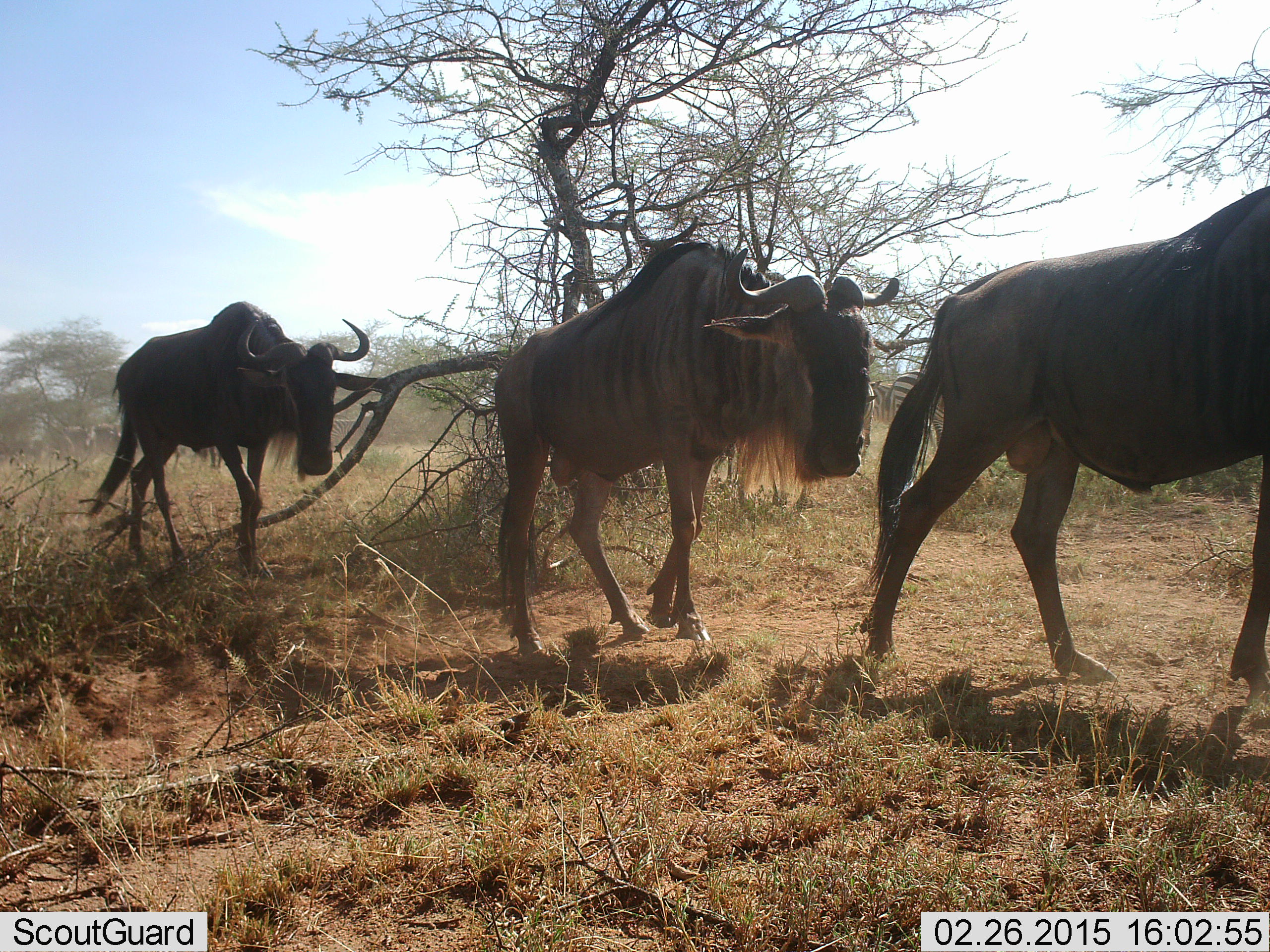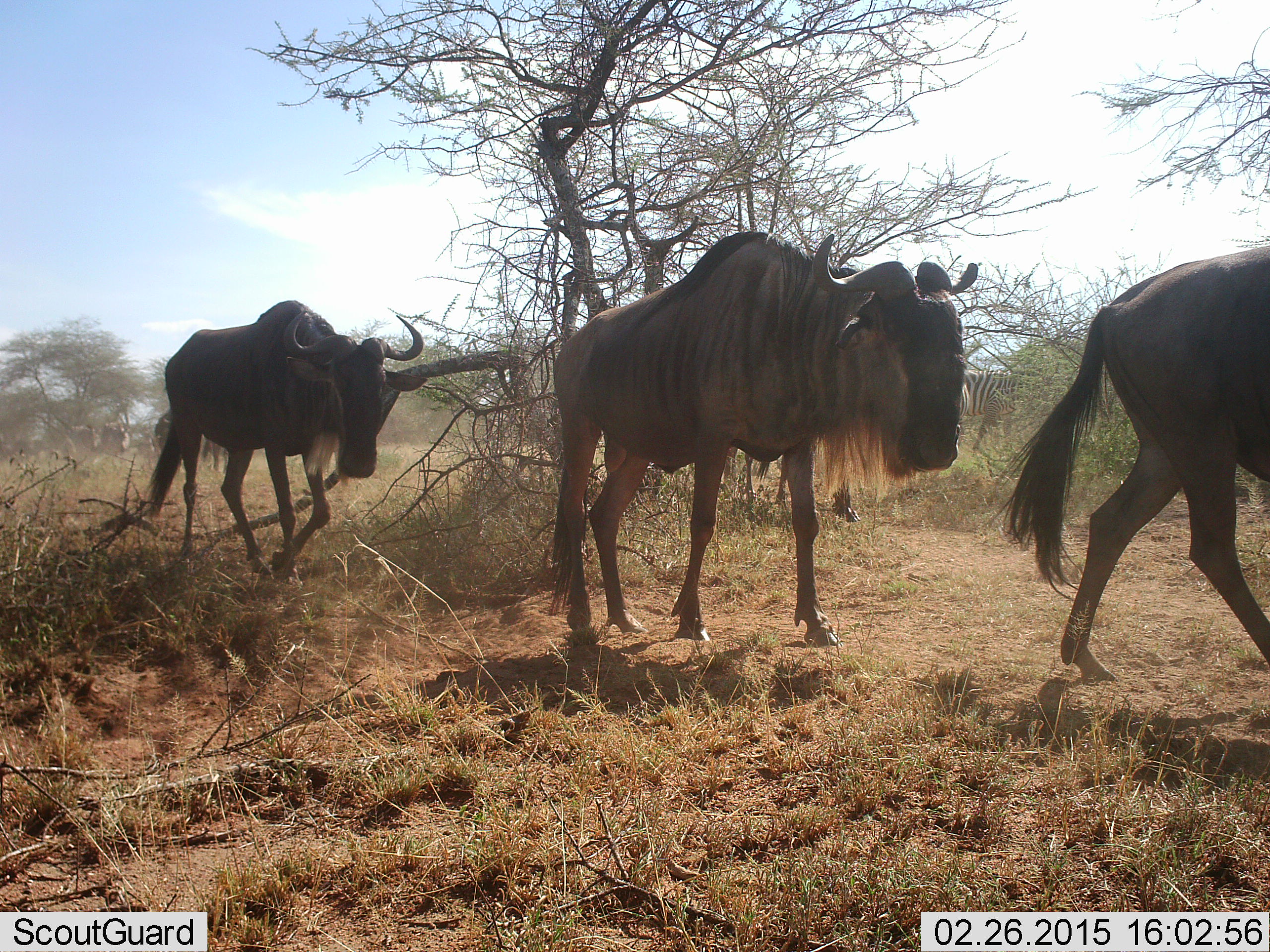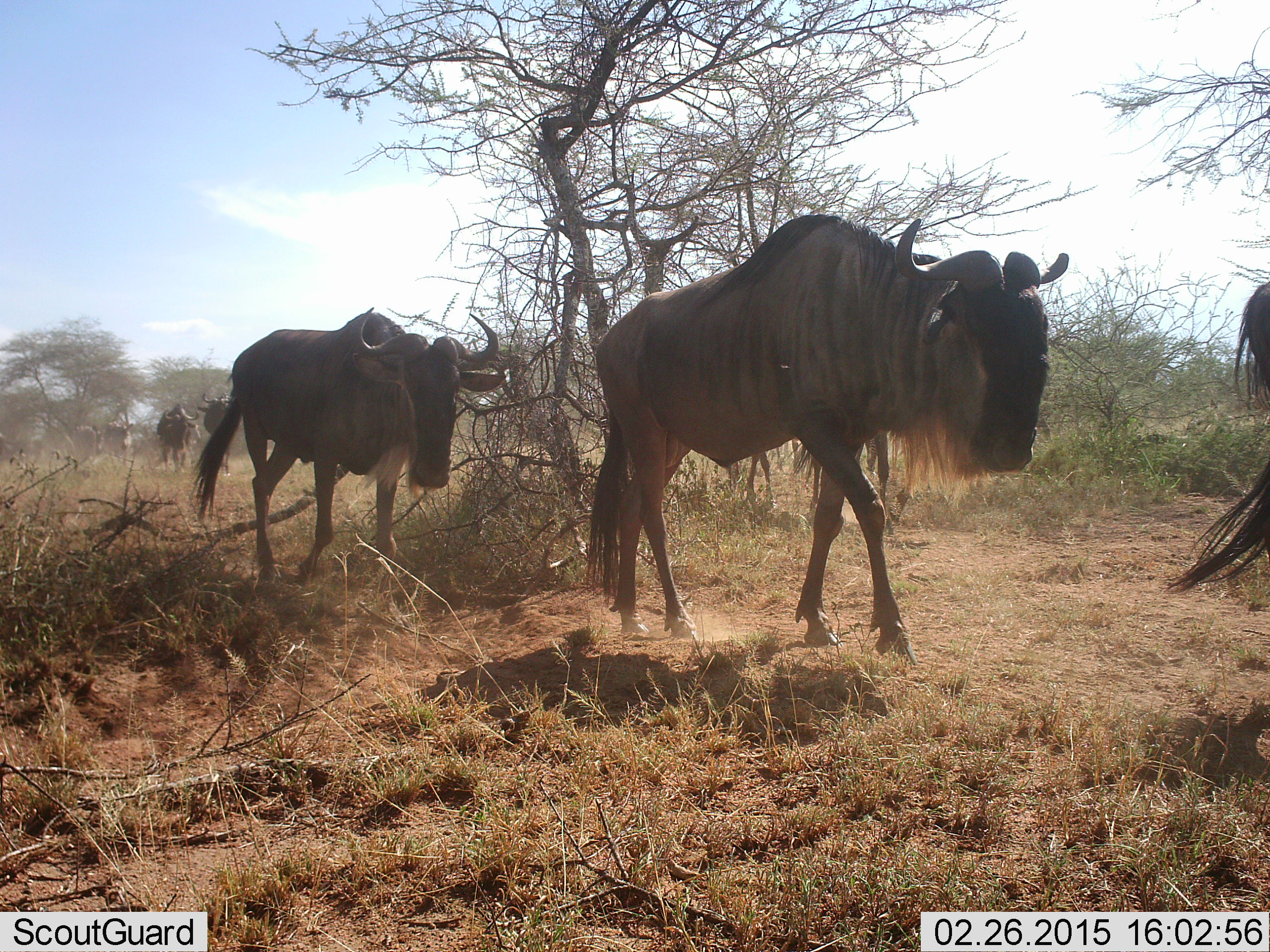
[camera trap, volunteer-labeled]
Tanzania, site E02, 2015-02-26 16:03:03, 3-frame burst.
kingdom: Animalia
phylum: Chordata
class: Mammalia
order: Artiodactyla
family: Bovidae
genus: Connochaetes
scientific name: Connochaetes taurinus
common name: blue wildebeest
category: wildebeest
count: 3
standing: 9%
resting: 0%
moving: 100%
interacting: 0%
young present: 0%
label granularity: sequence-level